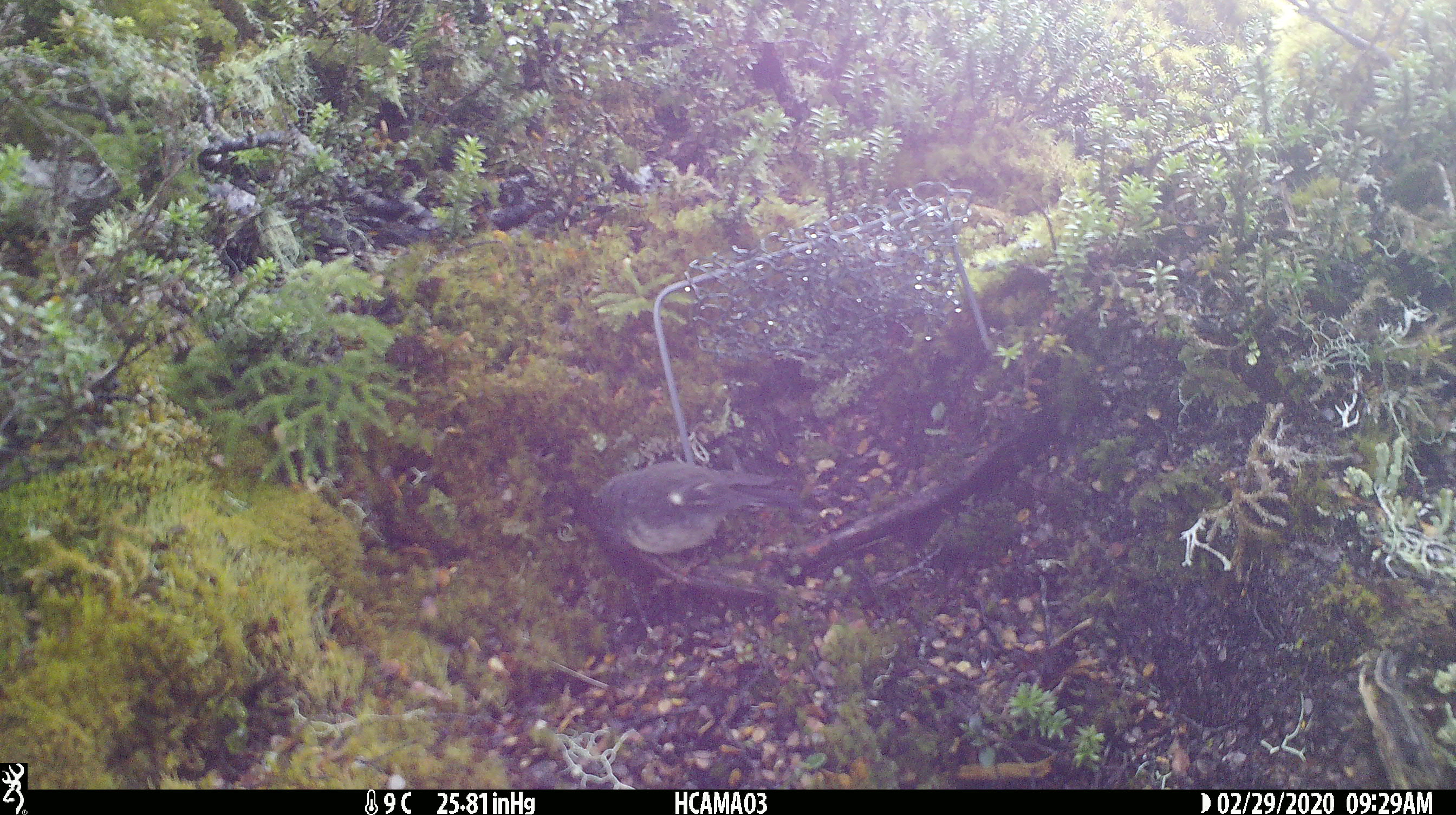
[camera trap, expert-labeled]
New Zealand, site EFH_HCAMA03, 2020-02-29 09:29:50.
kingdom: Animalia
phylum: Chordata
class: Aves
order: Passeriformes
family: Petroicidae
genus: Petroica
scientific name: Petroica macrocephala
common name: tomtit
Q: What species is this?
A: Tomtit (Petroica macrocephala).